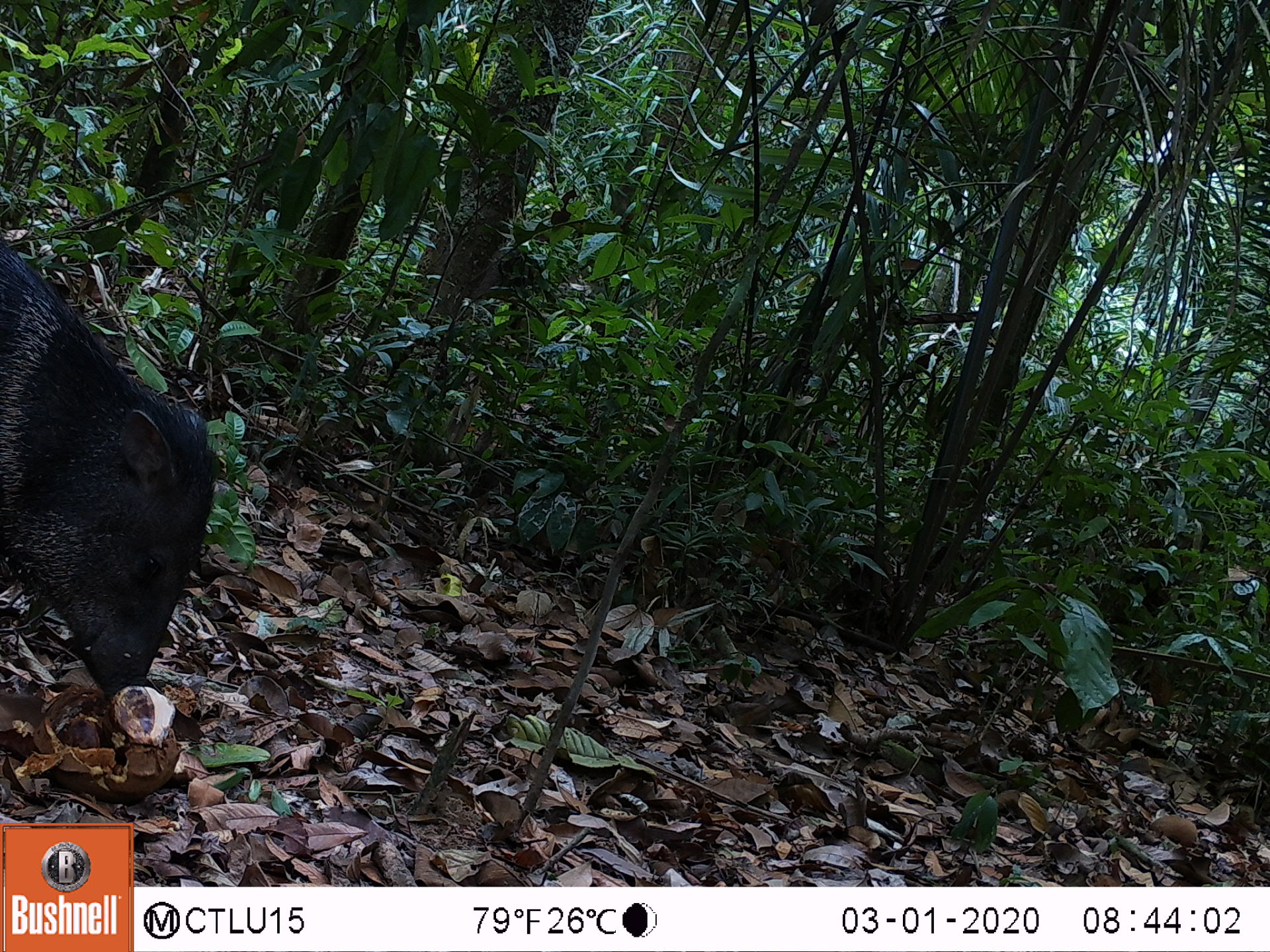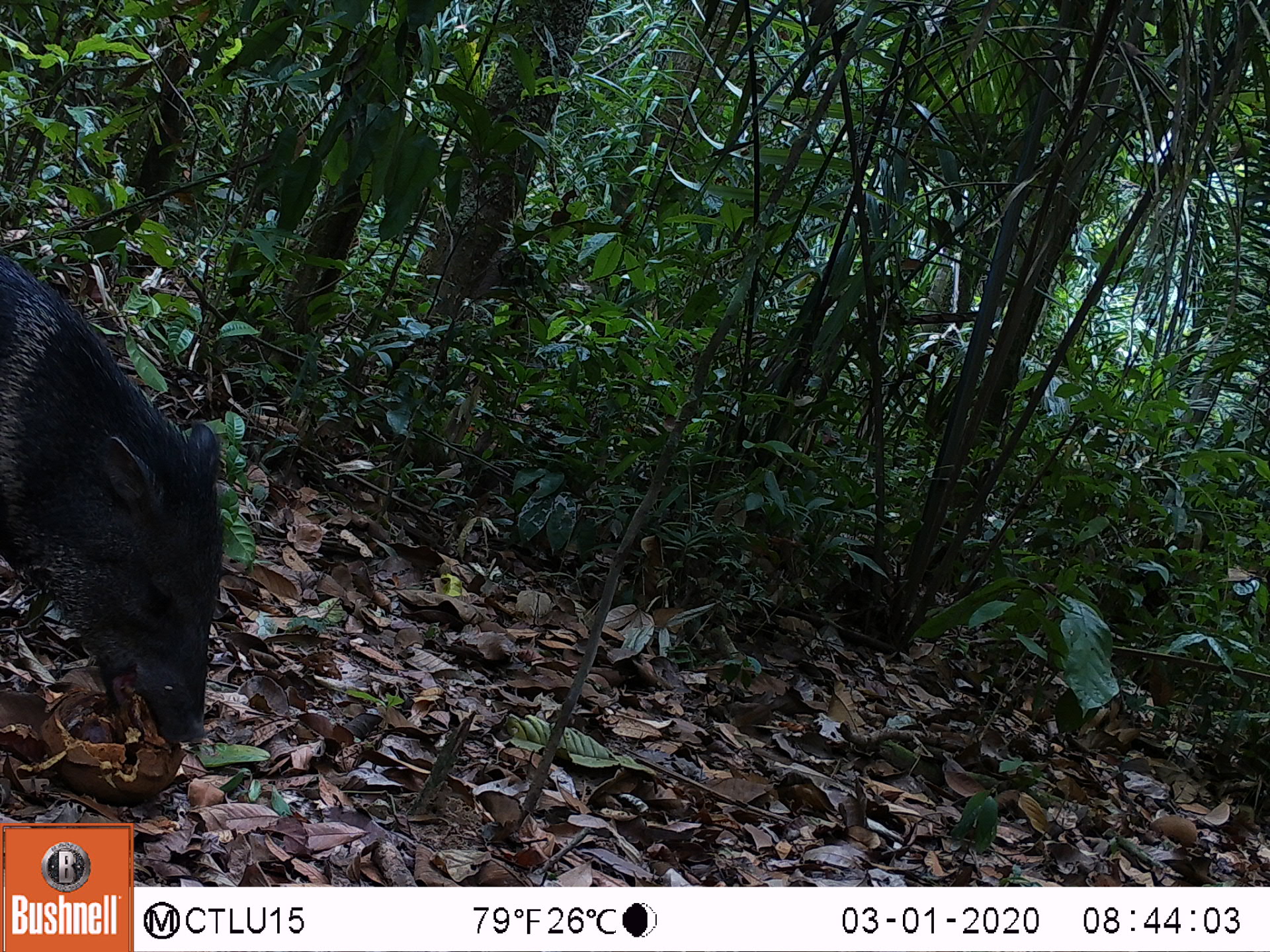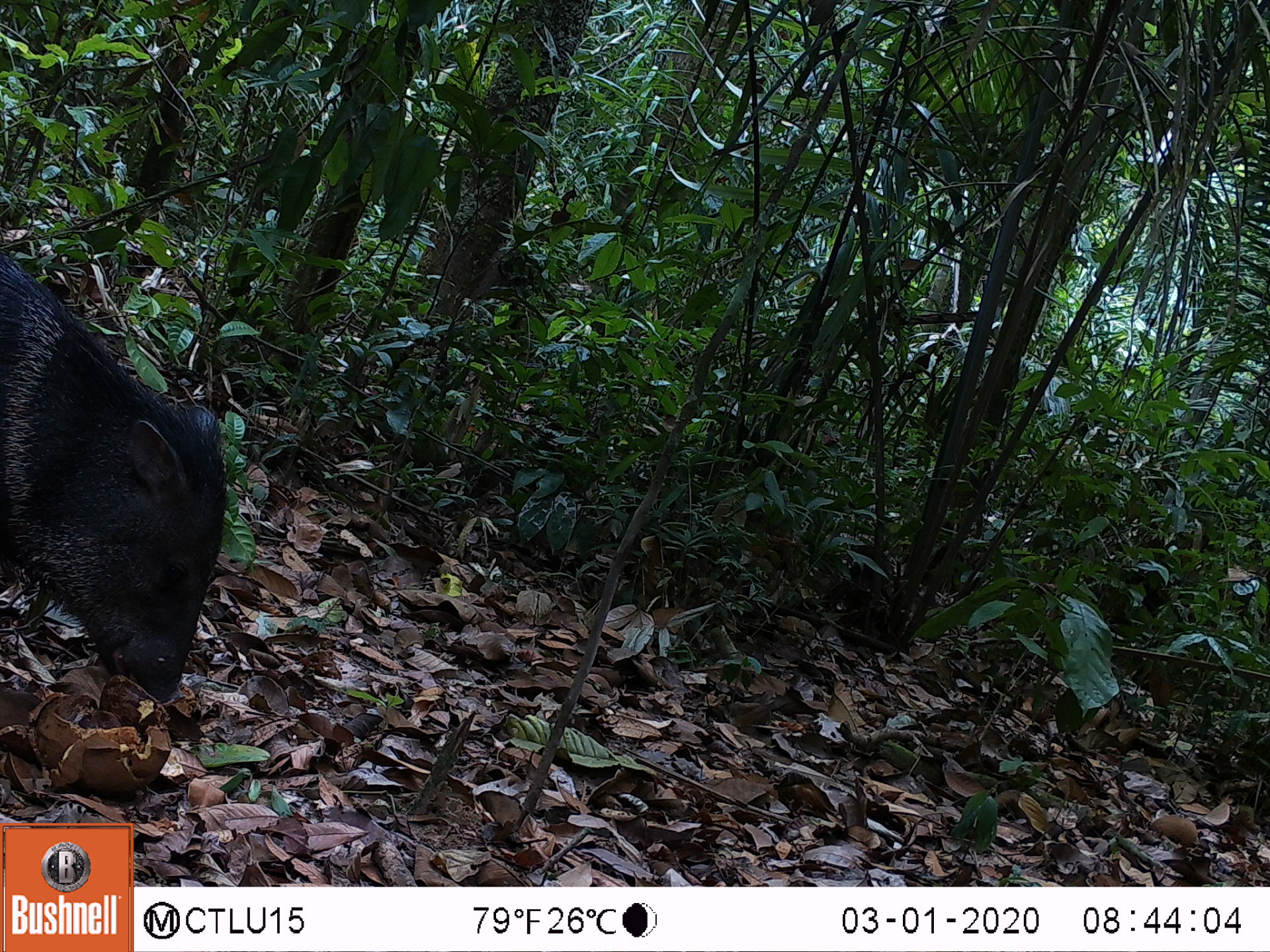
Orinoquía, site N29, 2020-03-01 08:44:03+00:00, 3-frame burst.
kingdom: Animalia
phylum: Chordata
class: Mammalia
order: Artiodactyla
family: Tayassuidae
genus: Pecari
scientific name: Pecari tajacu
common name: collared peccary